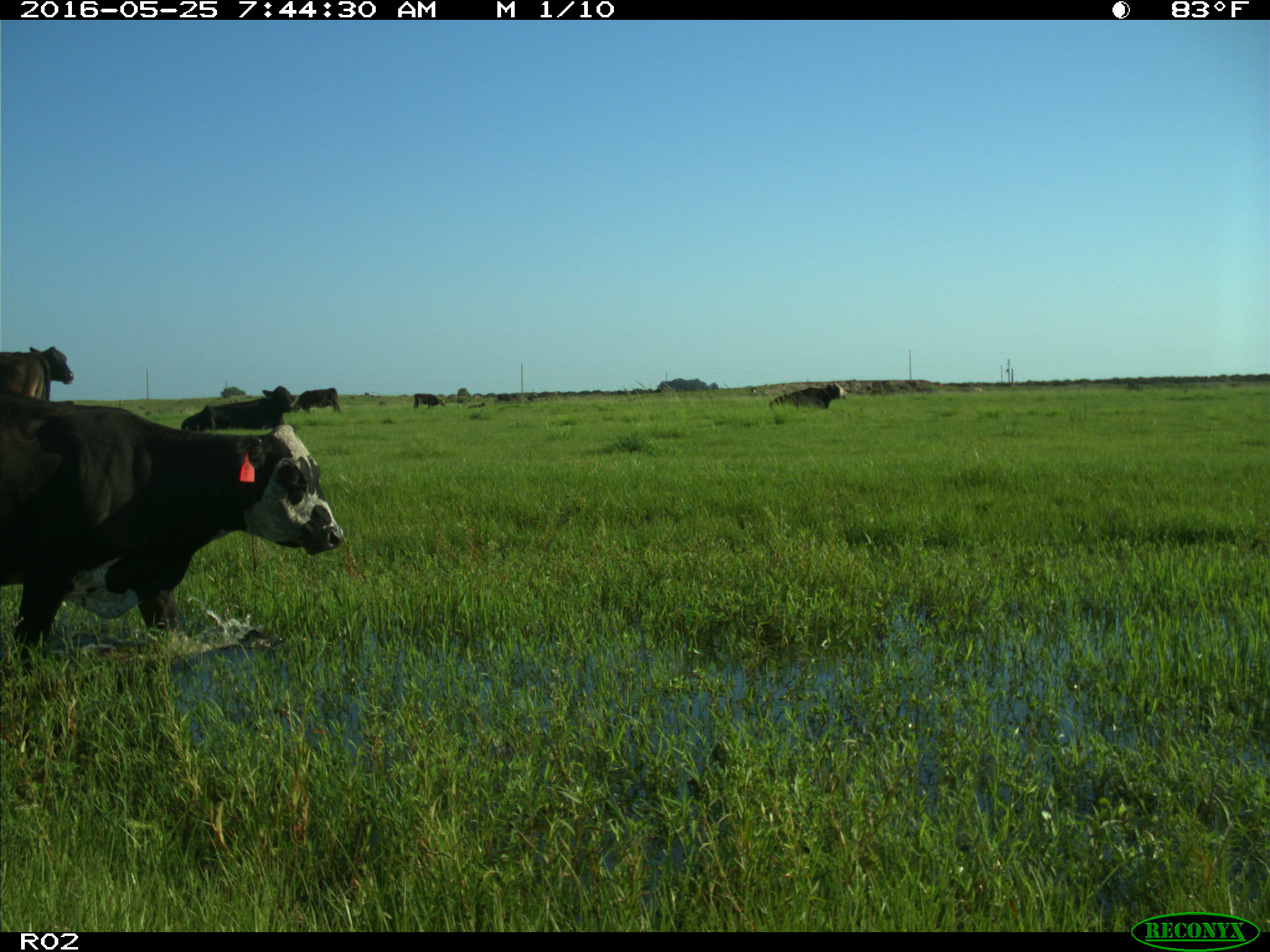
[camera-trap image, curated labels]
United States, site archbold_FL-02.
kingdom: Animalia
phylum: Chordata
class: Mammalia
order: Artiodactyla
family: Bovidae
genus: Bos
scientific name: Bos taurus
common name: domestic cow